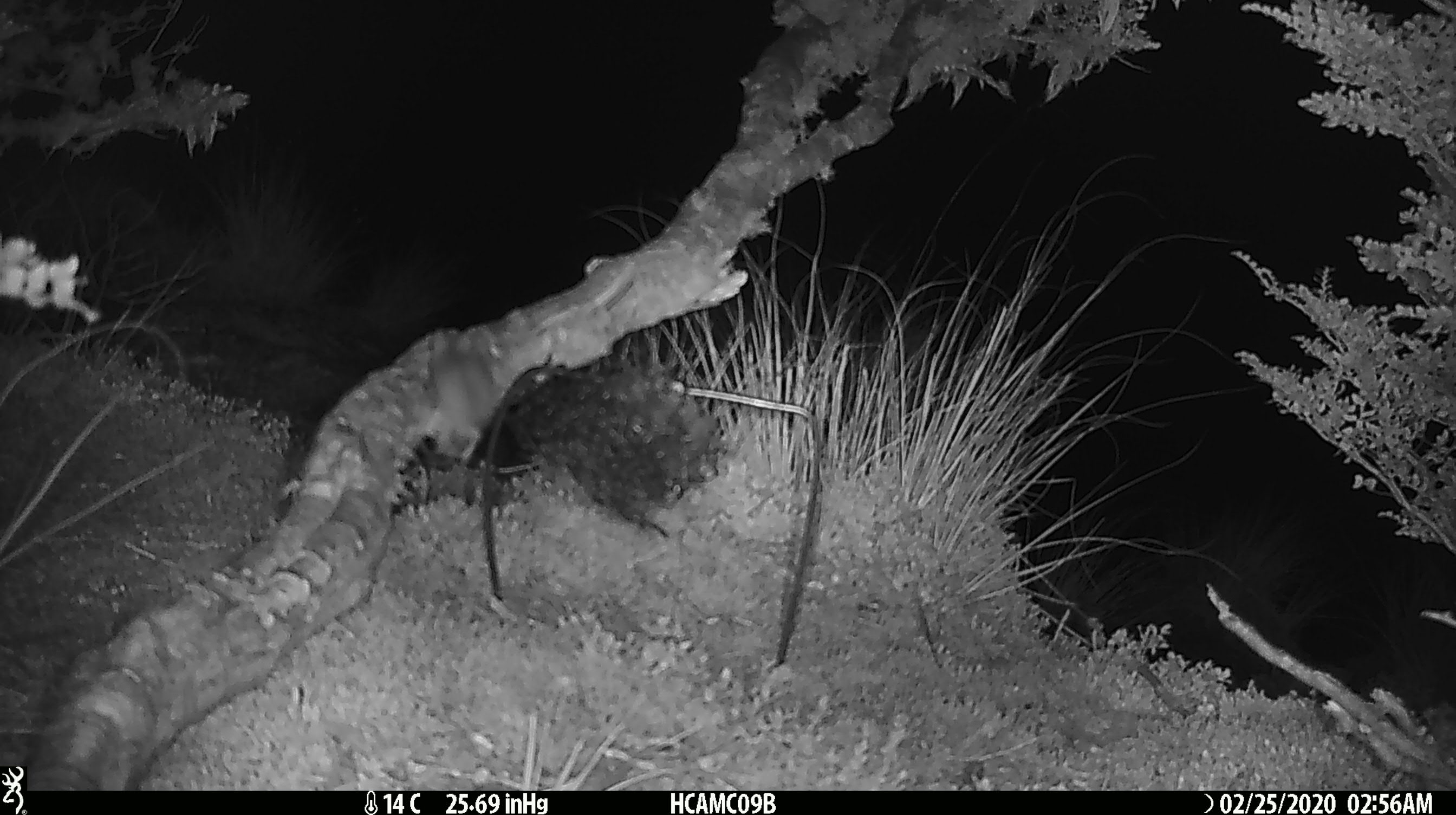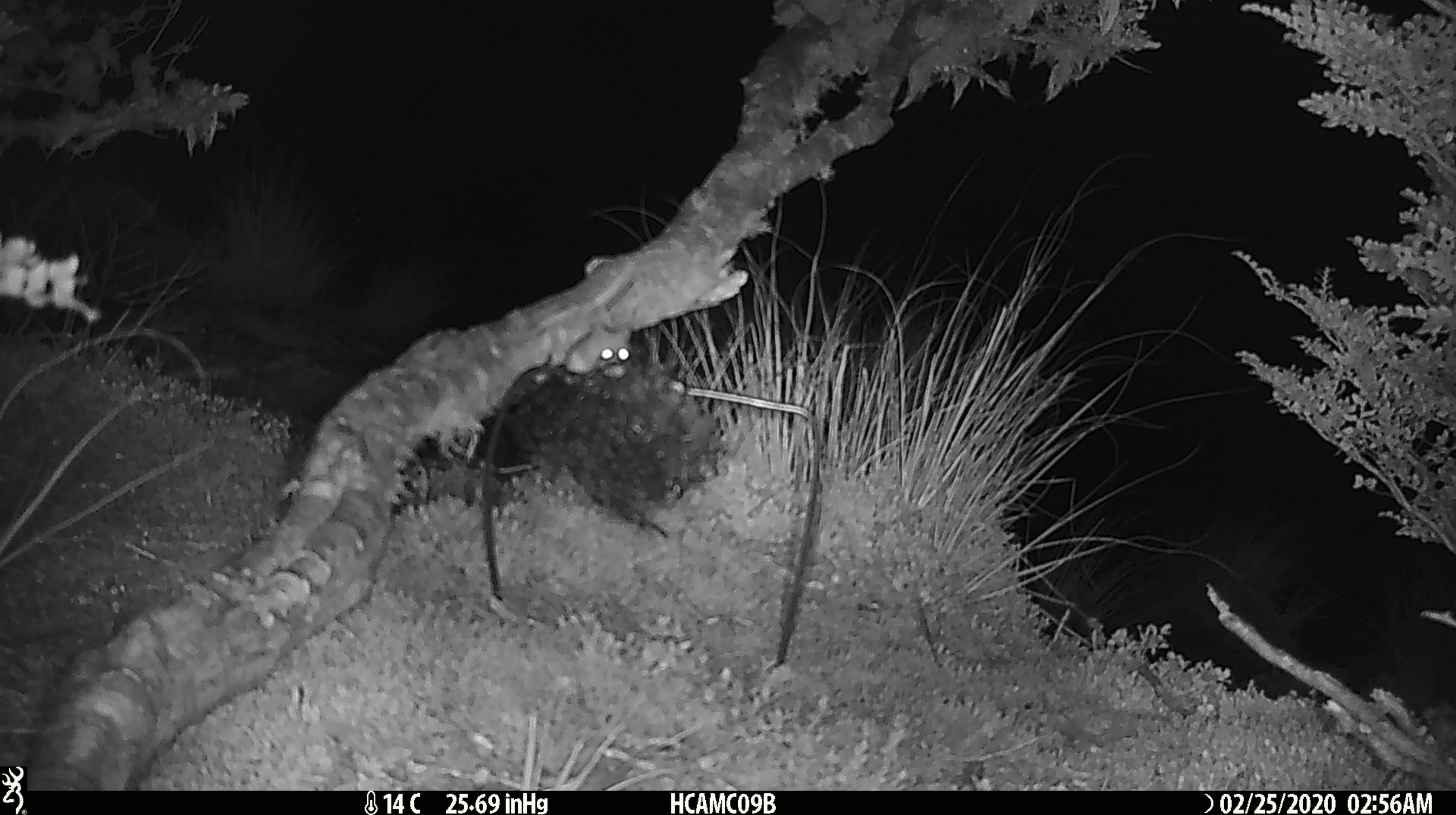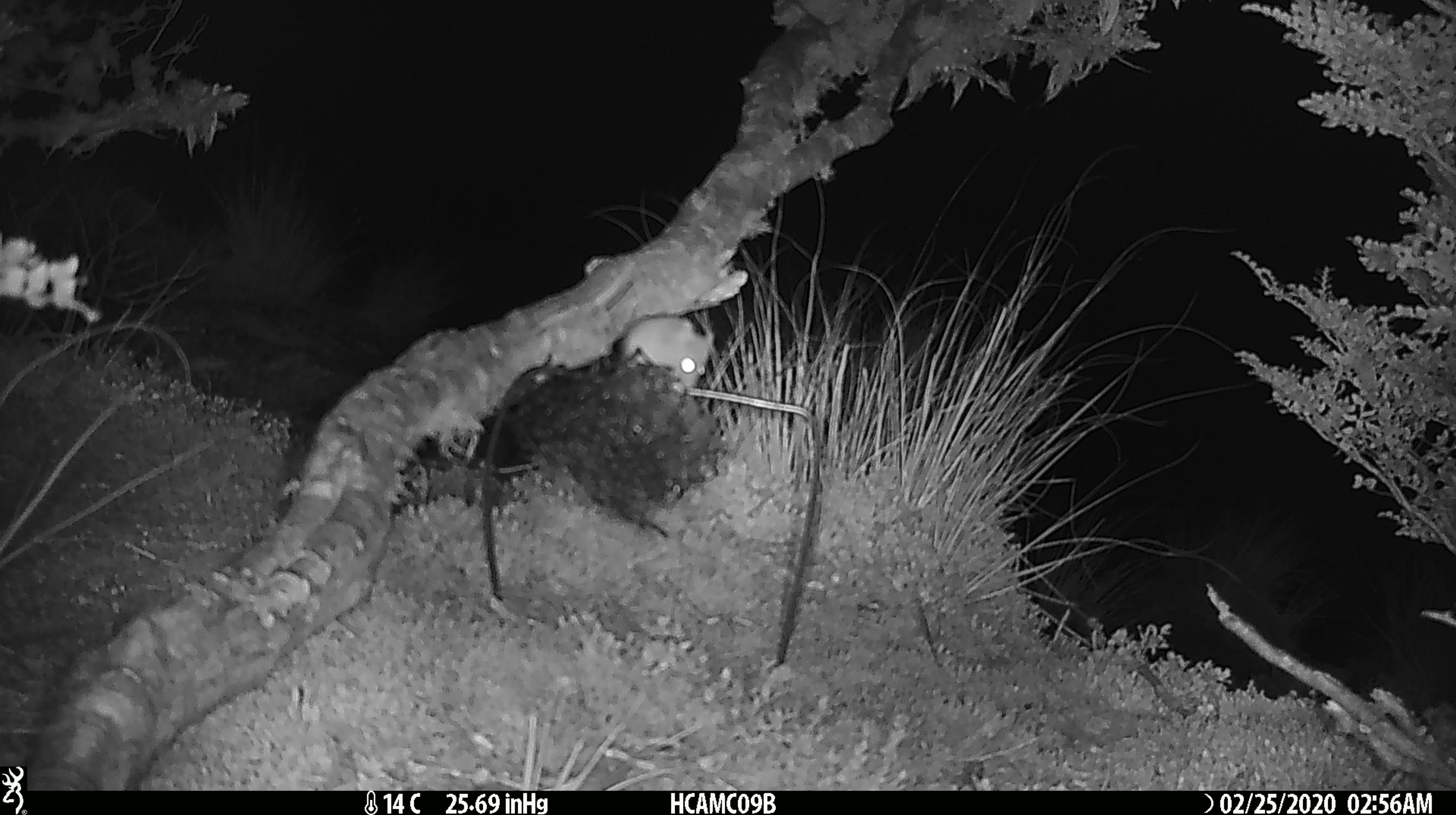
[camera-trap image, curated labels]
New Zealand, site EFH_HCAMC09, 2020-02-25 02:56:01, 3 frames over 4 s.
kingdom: Animalia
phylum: Chordata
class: Mammalia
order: Rodentia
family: Muridae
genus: Mus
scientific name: Mus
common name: mouse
Mouse (Mus).